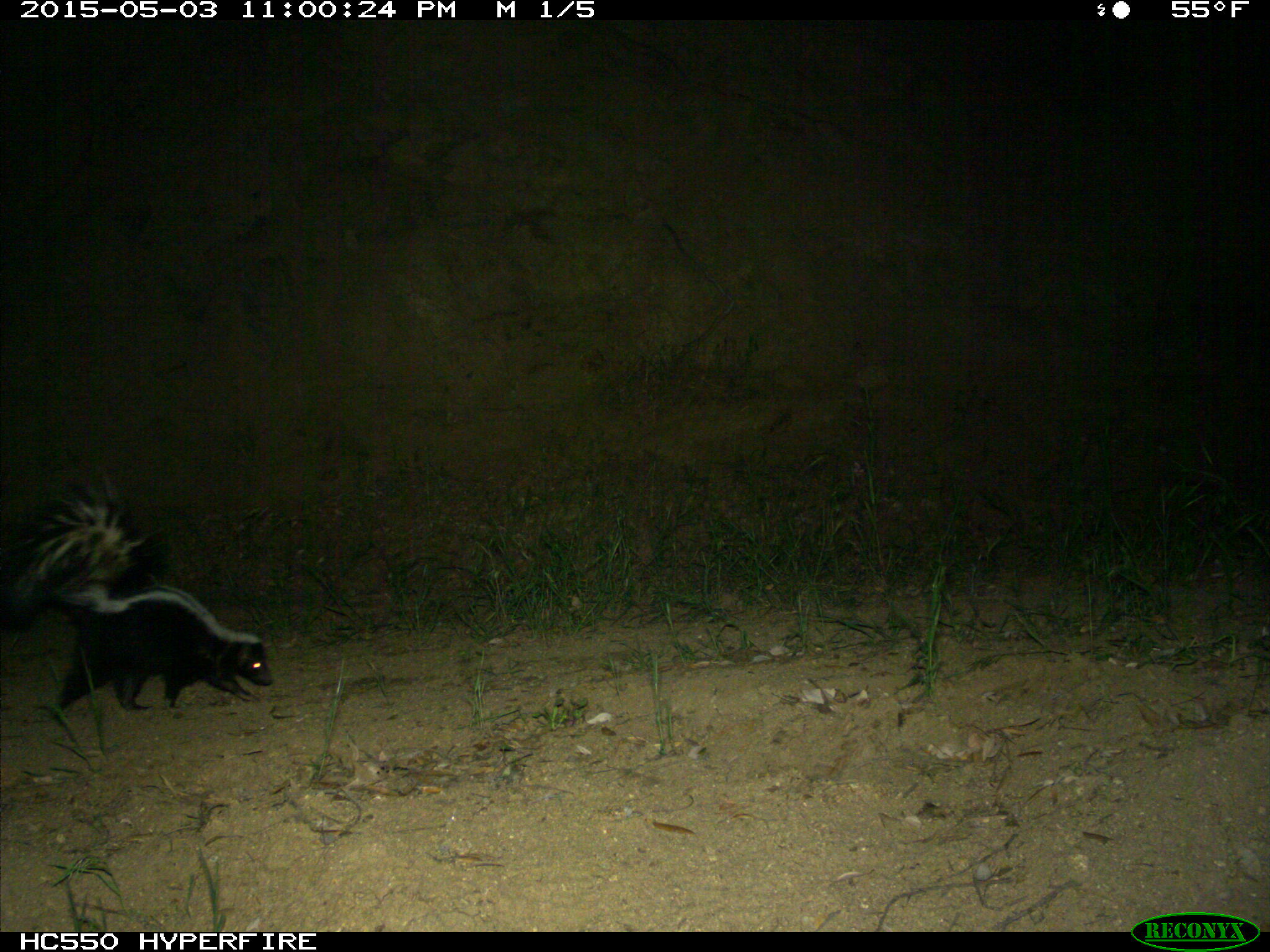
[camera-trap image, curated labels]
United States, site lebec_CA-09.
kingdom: Animalia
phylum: Chordata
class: Mammalia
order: Carnivora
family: Mephitidae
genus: Mephitis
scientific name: Mephitis mephitis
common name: striped skunk